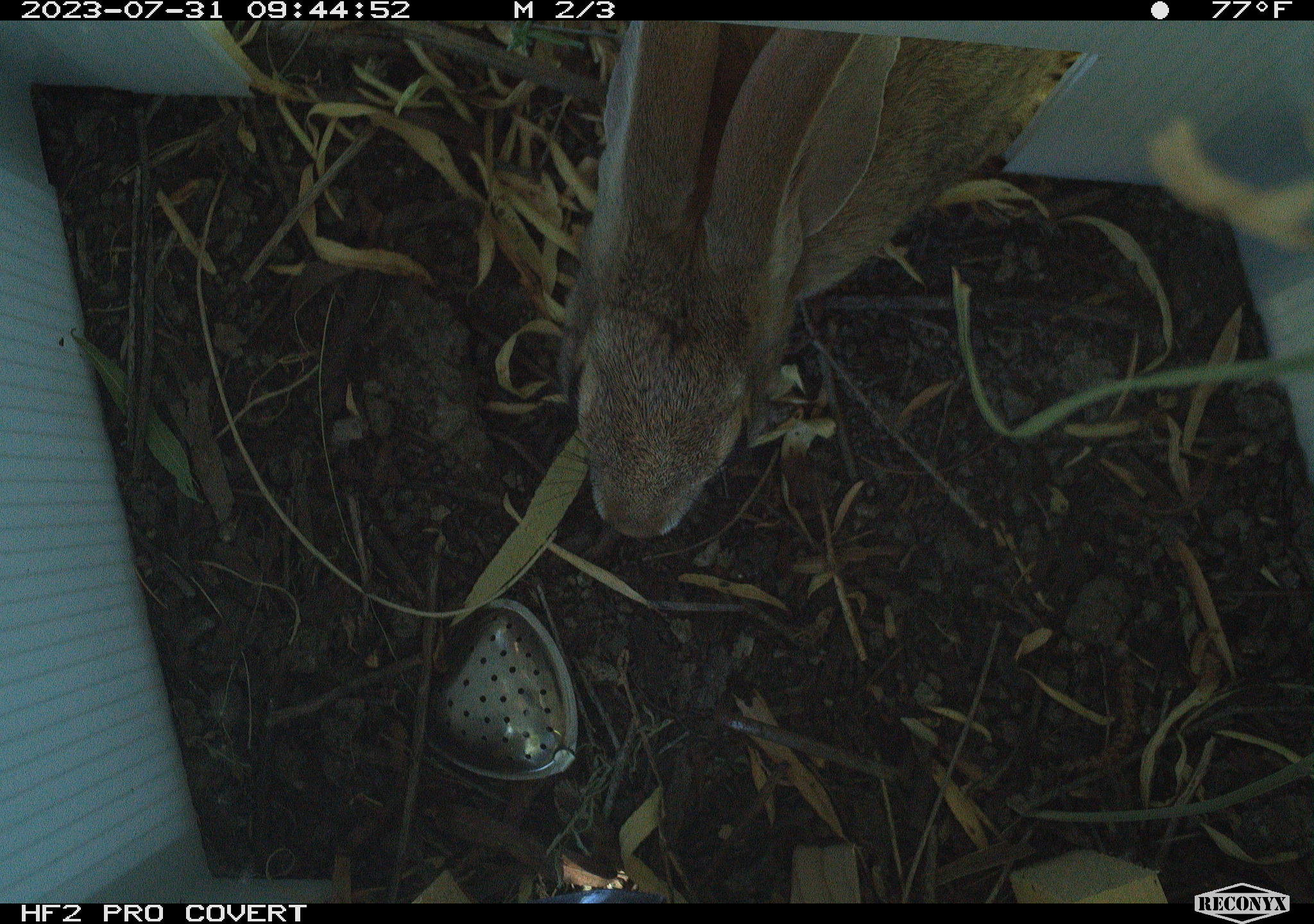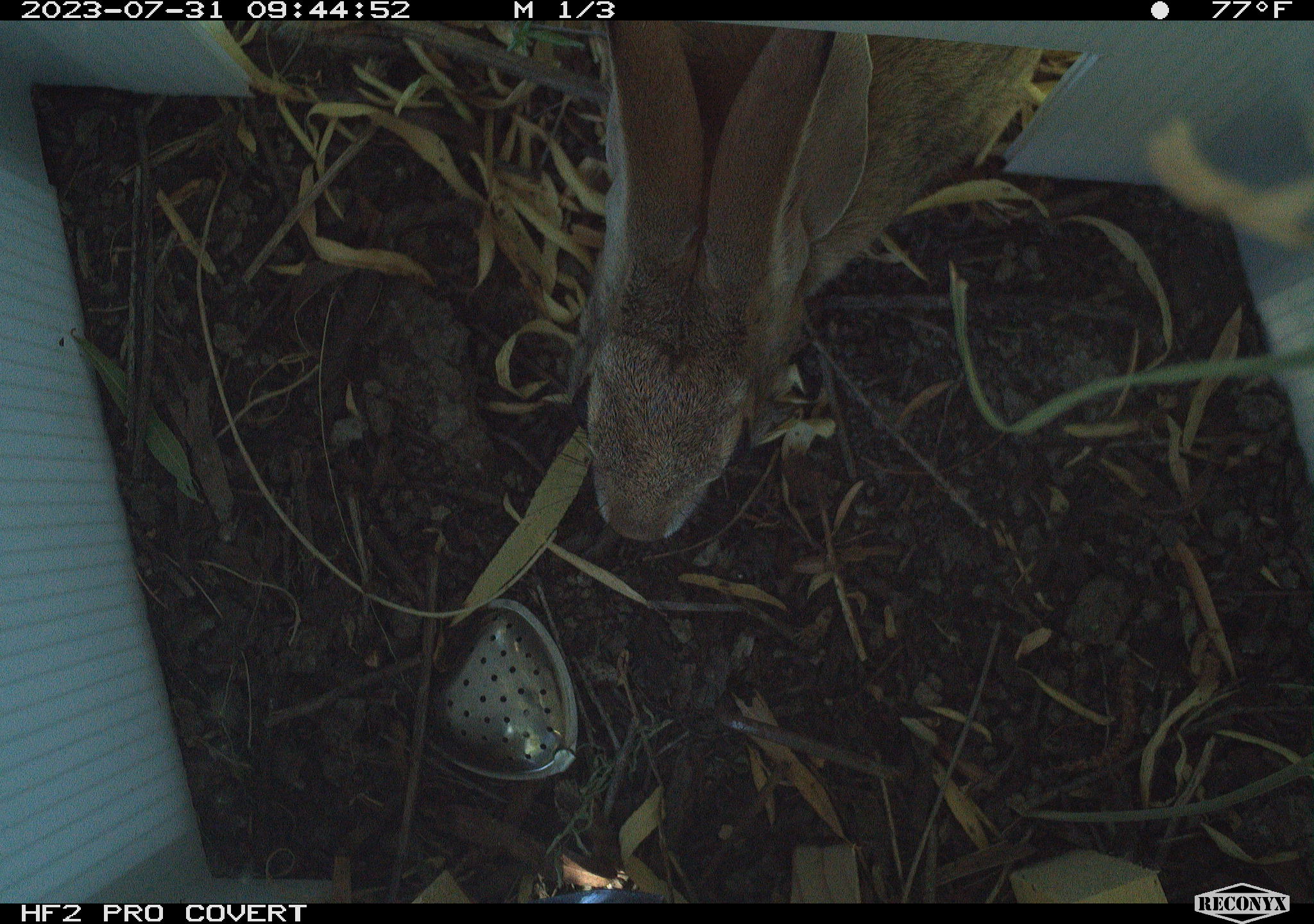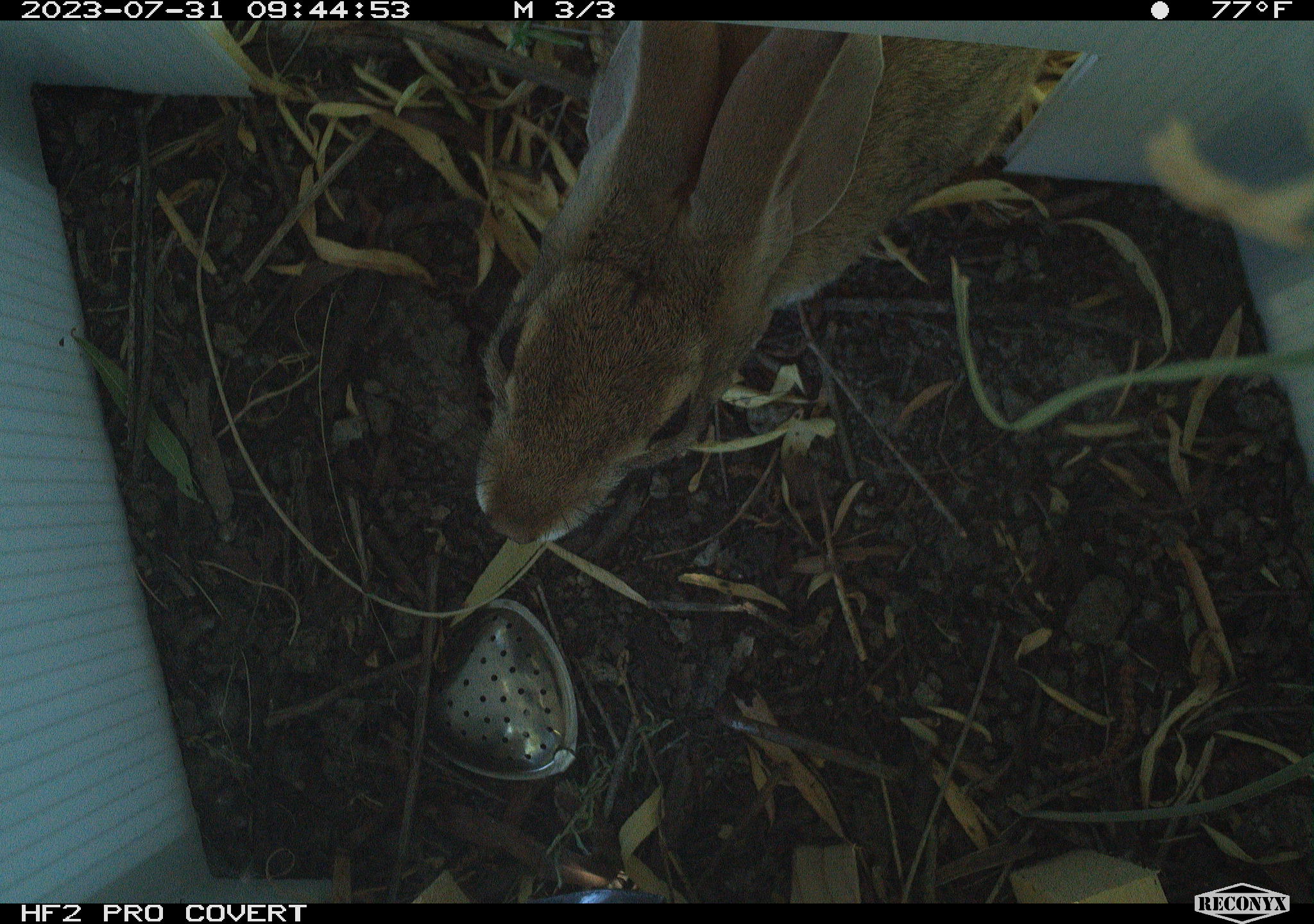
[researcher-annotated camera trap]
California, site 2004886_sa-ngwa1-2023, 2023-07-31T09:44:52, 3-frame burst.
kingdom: Animalia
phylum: Chordata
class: Mammalia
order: Lagomorpha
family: Leporidae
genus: Sylvilagus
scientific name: Sylvilagus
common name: cottontail rabbits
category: sylvilagus species